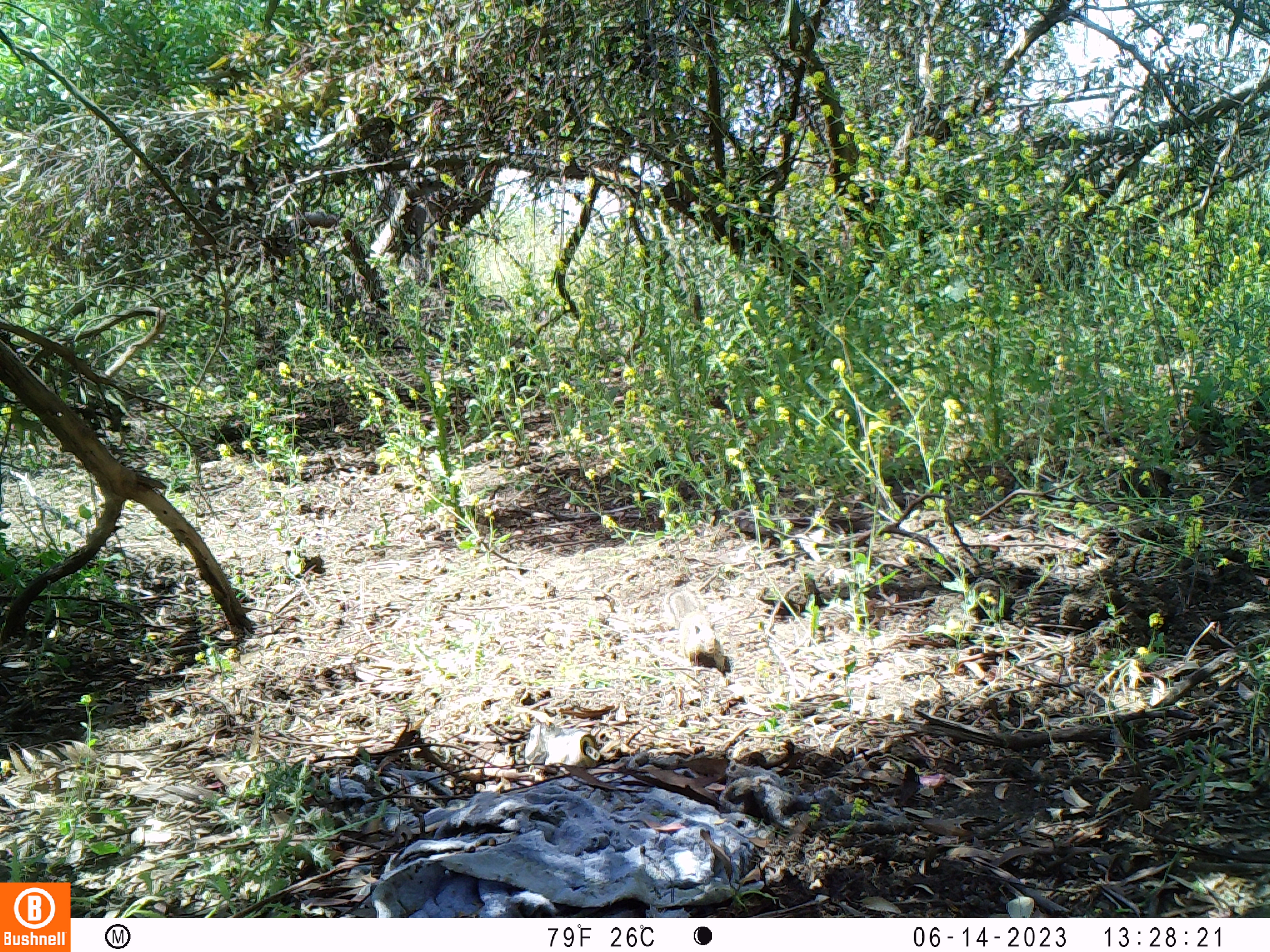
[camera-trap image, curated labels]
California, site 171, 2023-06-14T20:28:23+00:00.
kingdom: Animalia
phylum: Chordata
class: Mammalia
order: Rodentia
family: Sciuridae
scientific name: Sciuridae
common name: squirrel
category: unknown squirrel